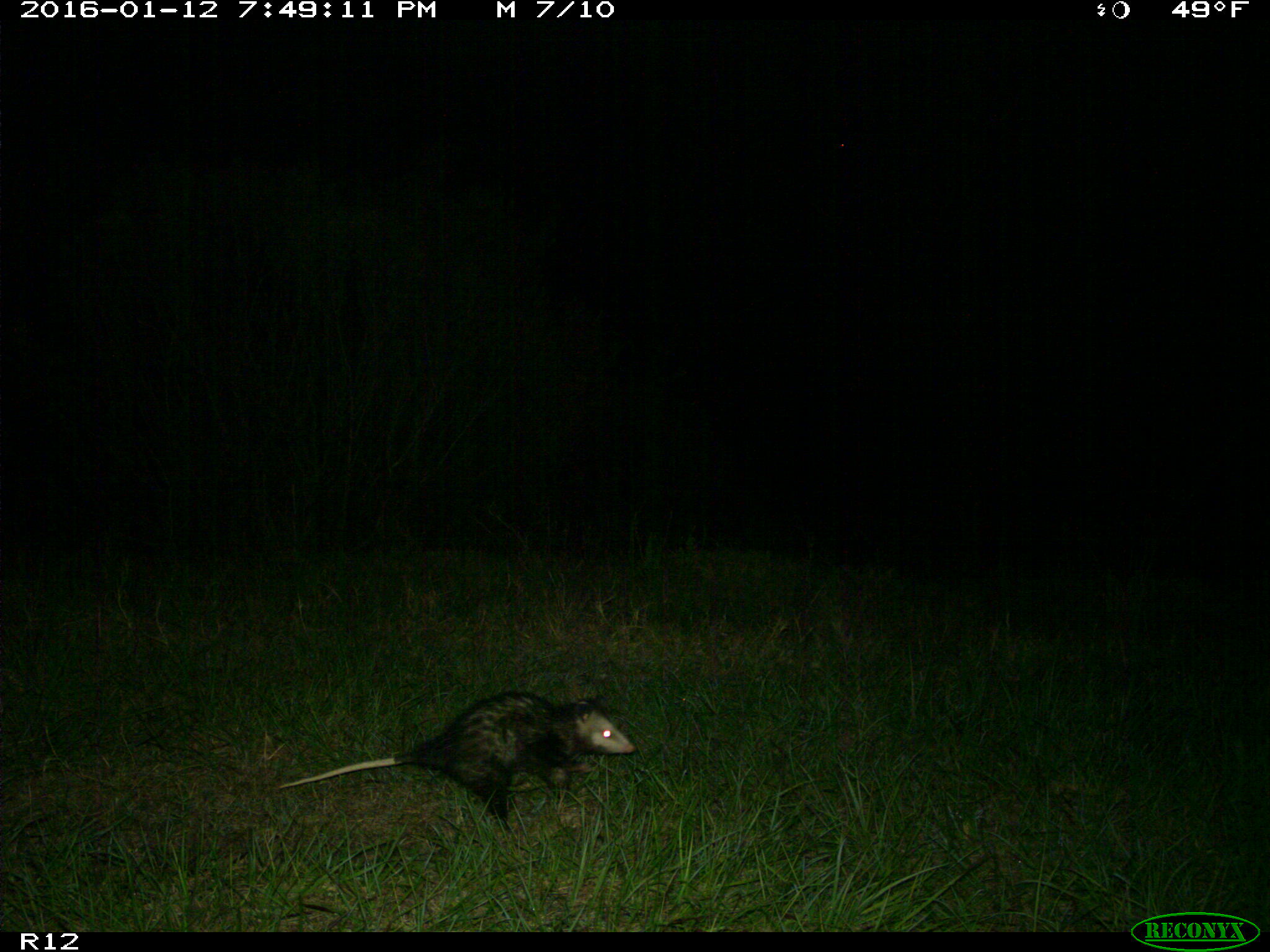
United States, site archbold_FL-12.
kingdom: Animalia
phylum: Chordata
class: Mammalia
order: Didelphimorphia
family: Didelphidae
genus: Didelphis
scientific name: Didelphis virginiana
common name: virginia opossum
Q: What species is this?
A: Didelphis virginiana (virginia opossum).